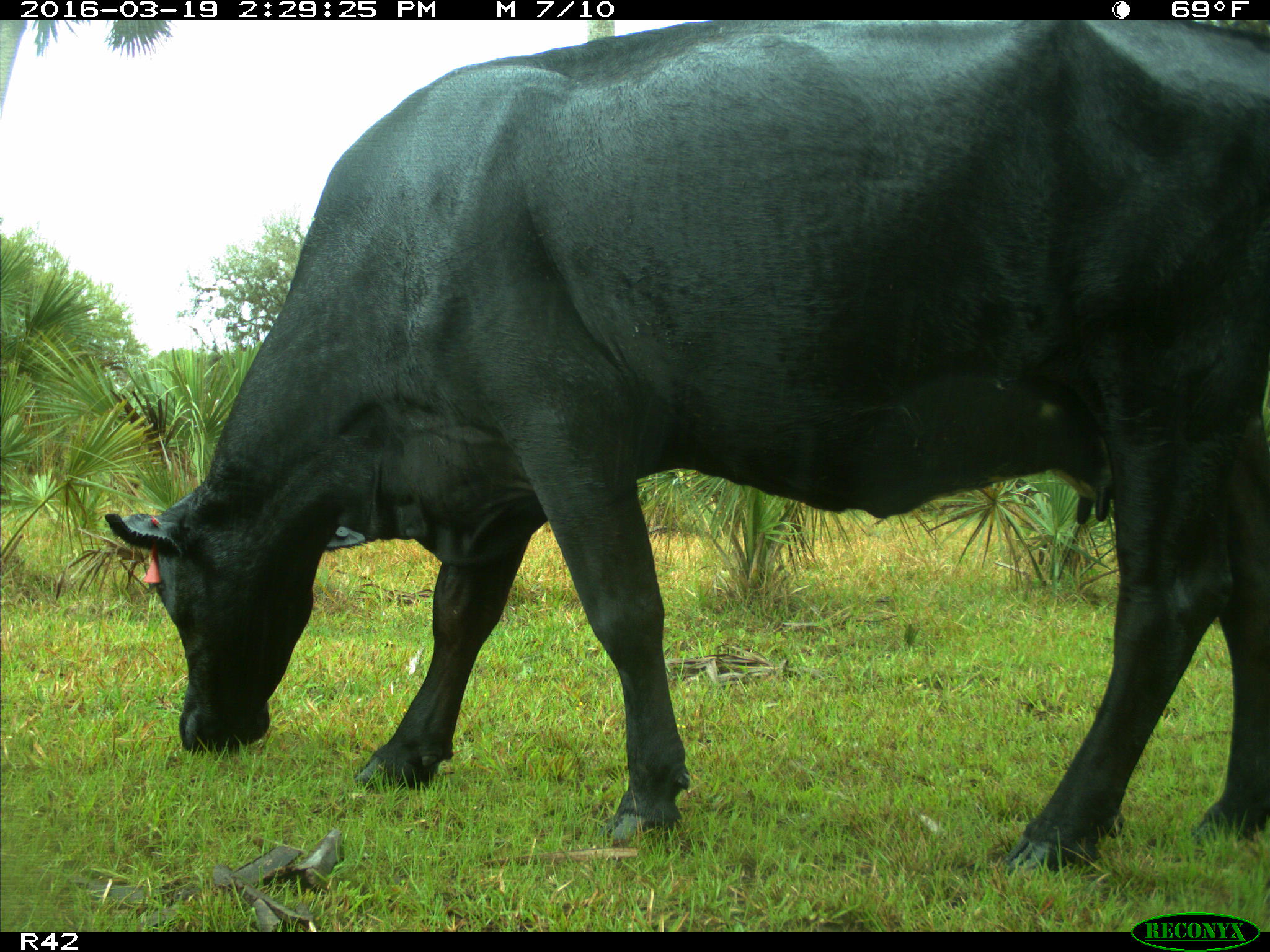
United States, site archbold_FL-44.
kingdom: Animalia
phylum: Chordata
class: Mammalia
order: Artiodactyla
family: Bovidae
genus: Bos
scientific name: Bos taurus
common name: domestic cow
Bos taurus (domestic cow).